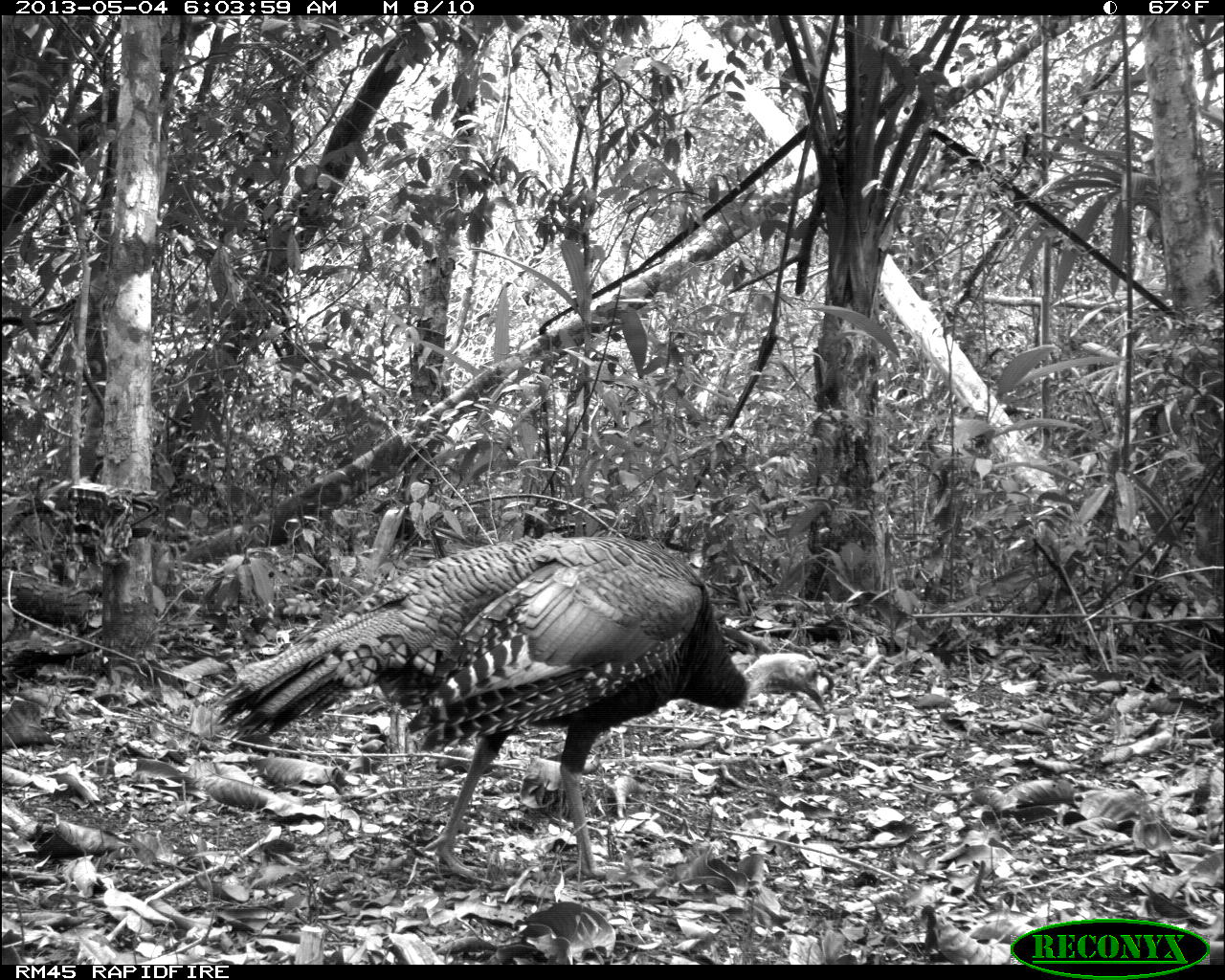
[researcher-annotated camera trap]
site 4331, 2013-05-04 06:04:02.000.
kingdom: Animalia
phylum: Chordata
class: Aves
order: Galliformes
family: Phasianidae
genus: Meleagris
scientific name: Meleagris ocellata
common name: ocellated turkey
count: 1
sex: female